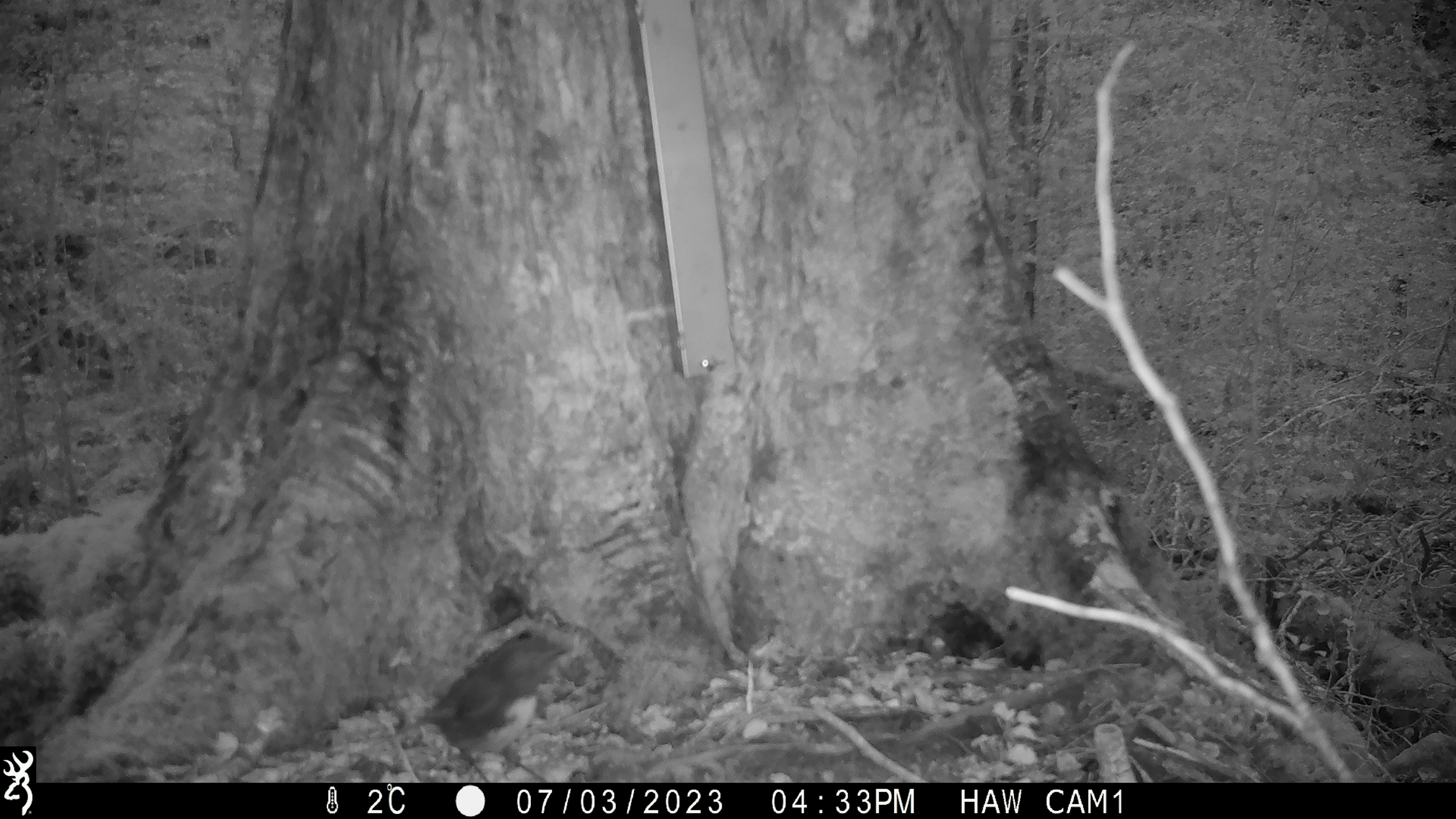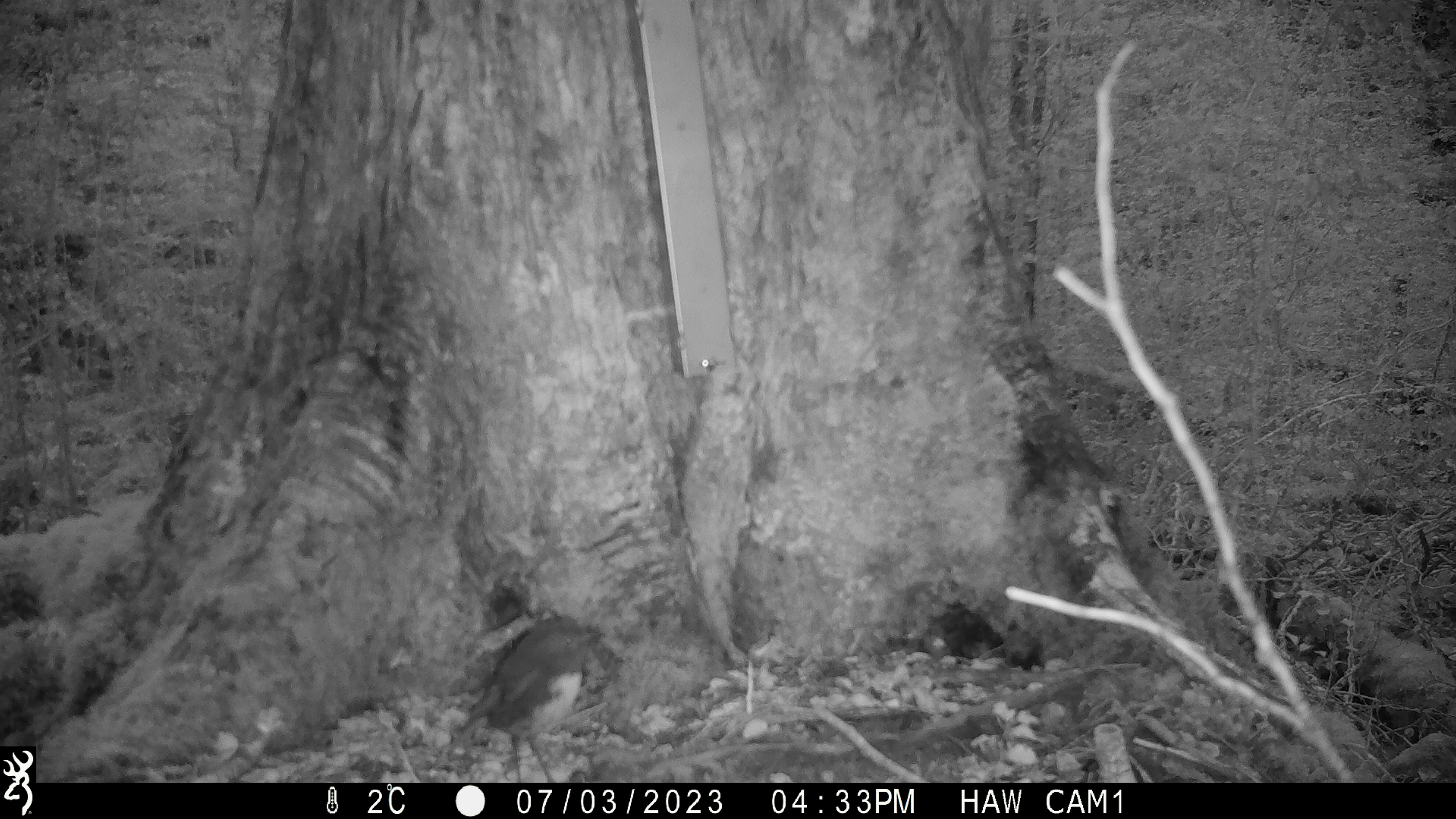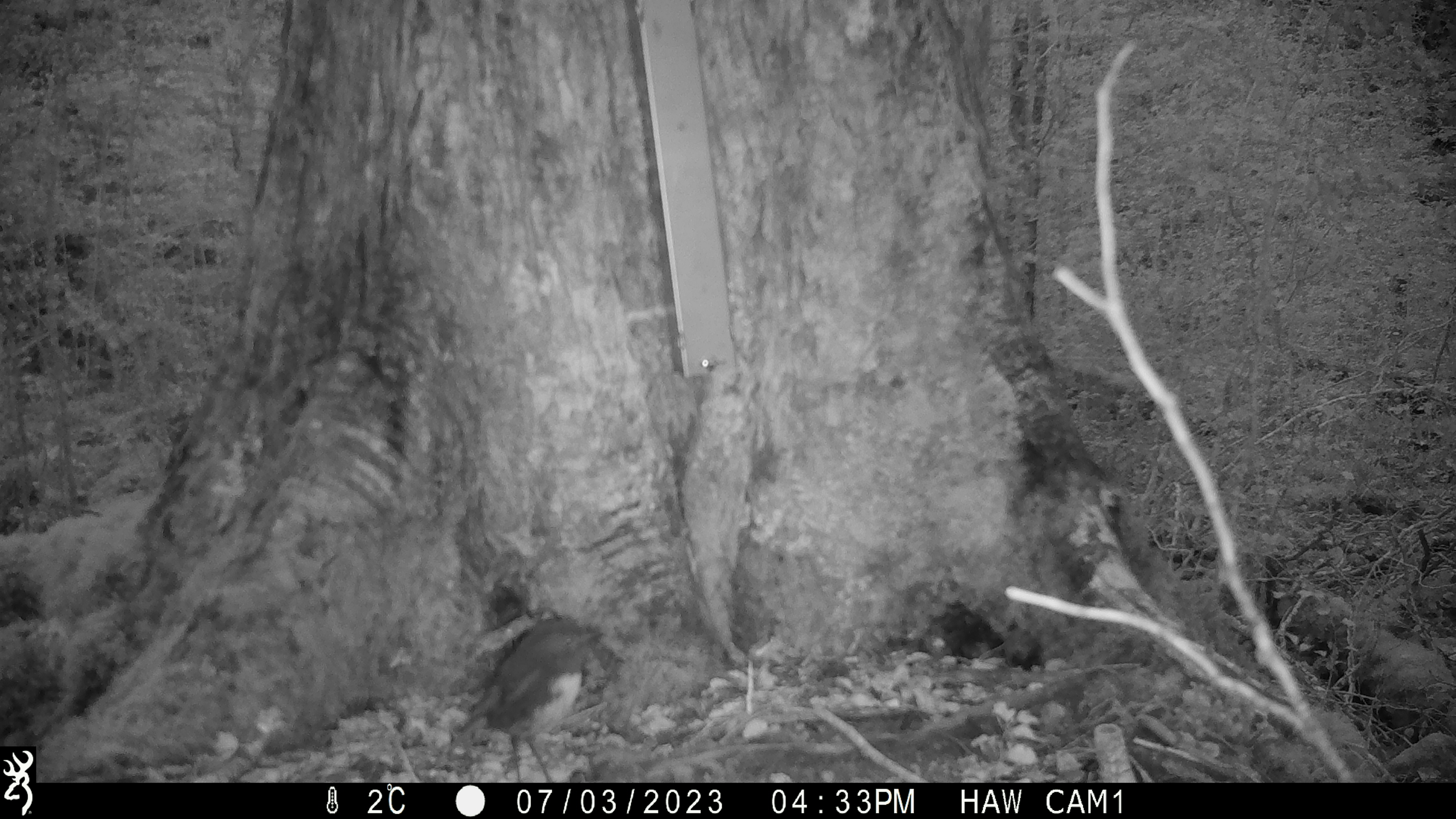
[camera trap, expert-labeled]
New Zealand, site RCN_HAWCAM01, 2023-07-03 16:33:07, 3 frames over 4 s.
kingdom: Animalia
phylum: Chordata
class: Aves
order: Passeriformes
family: Petroicidae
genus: Petroica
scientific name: Petroica australis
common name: new zealand robin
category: robin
Robin (new zealand robin) (Petroica australis).